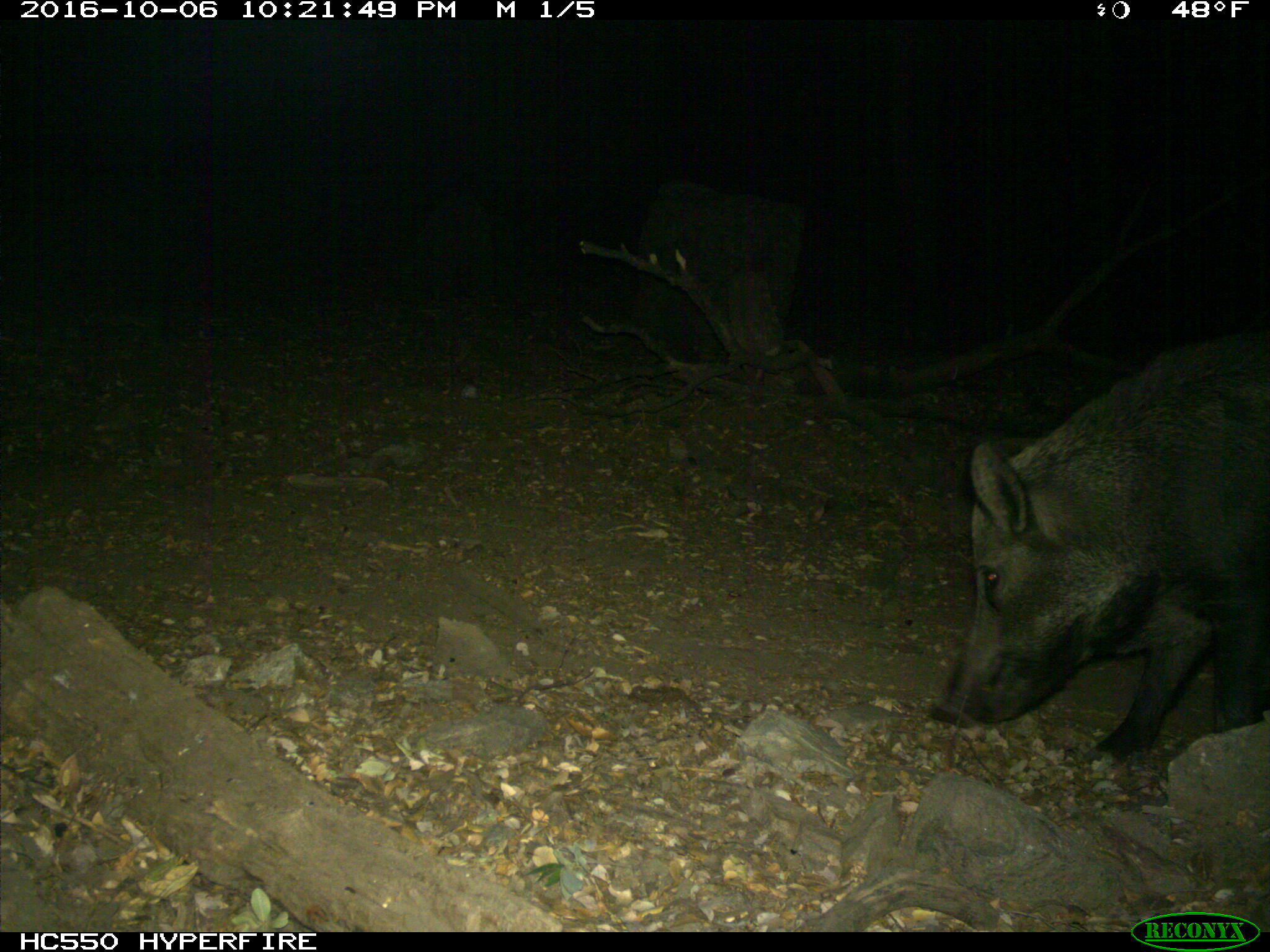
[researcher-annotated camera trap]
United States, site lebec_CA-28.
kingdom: Animalia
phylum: Chordata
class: Mammalia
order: Artiodactyla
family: Suidae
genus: Sus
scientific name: Sus scrofa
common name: wild boar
Sus scrofa (wild boar).